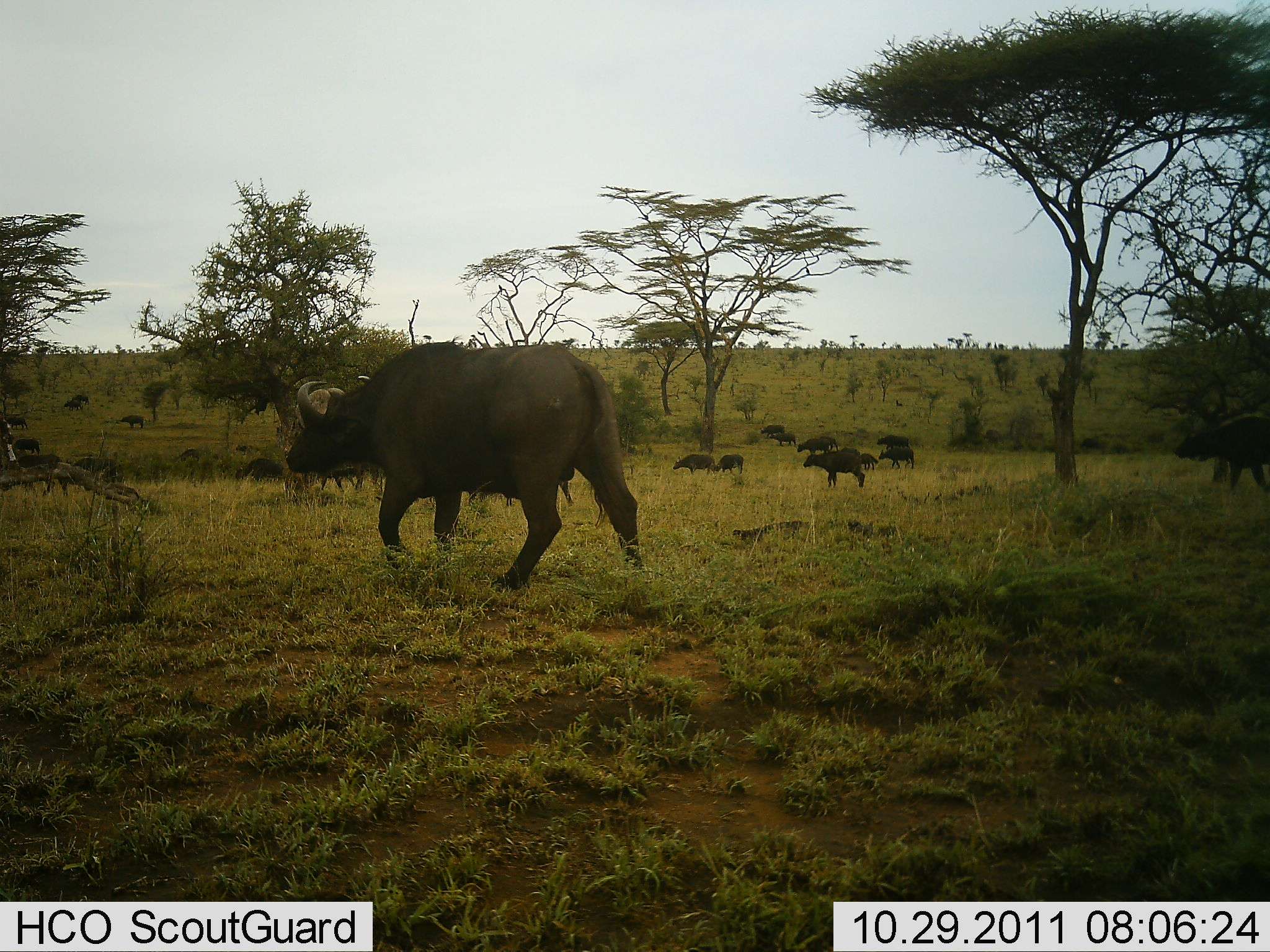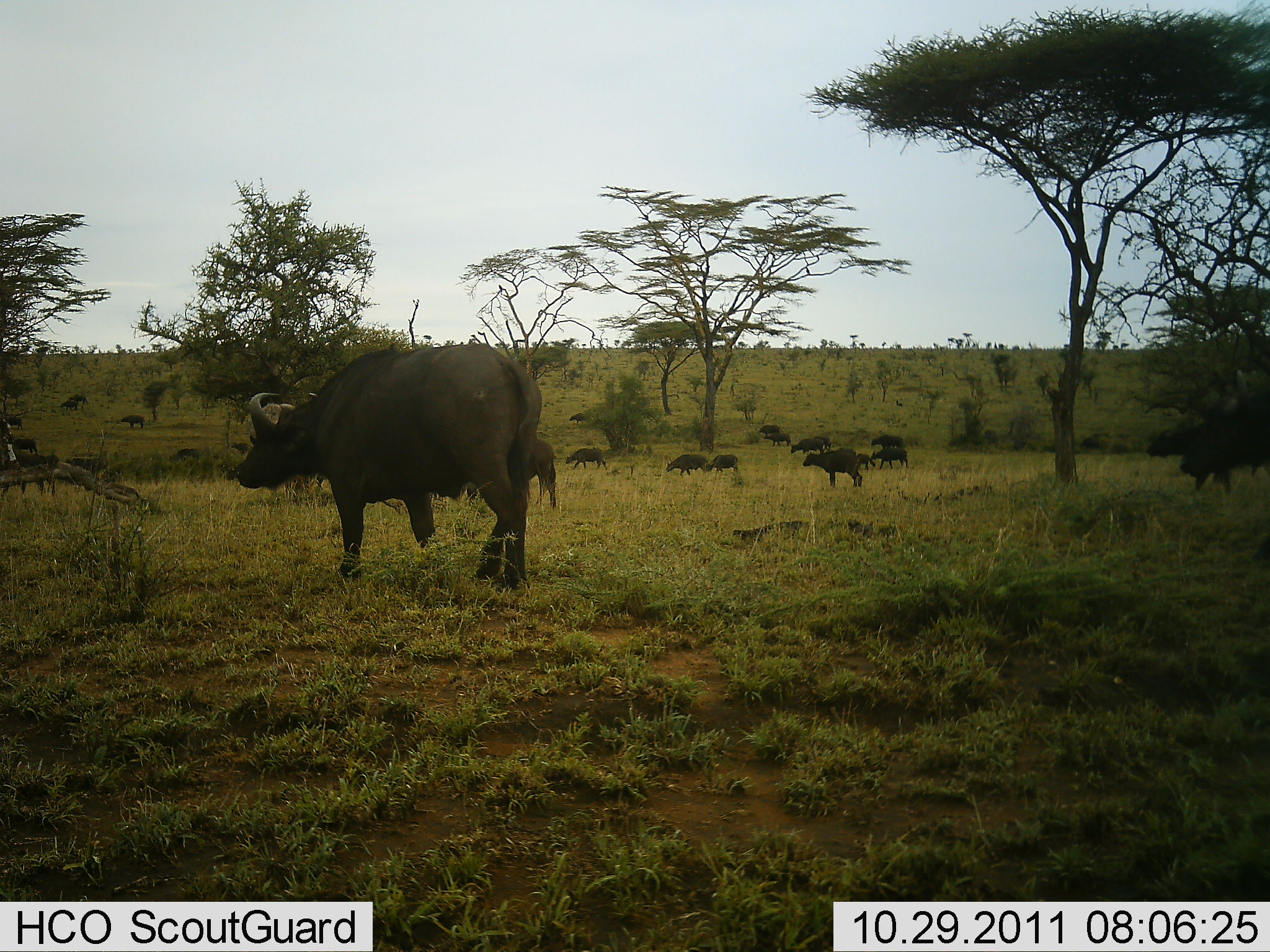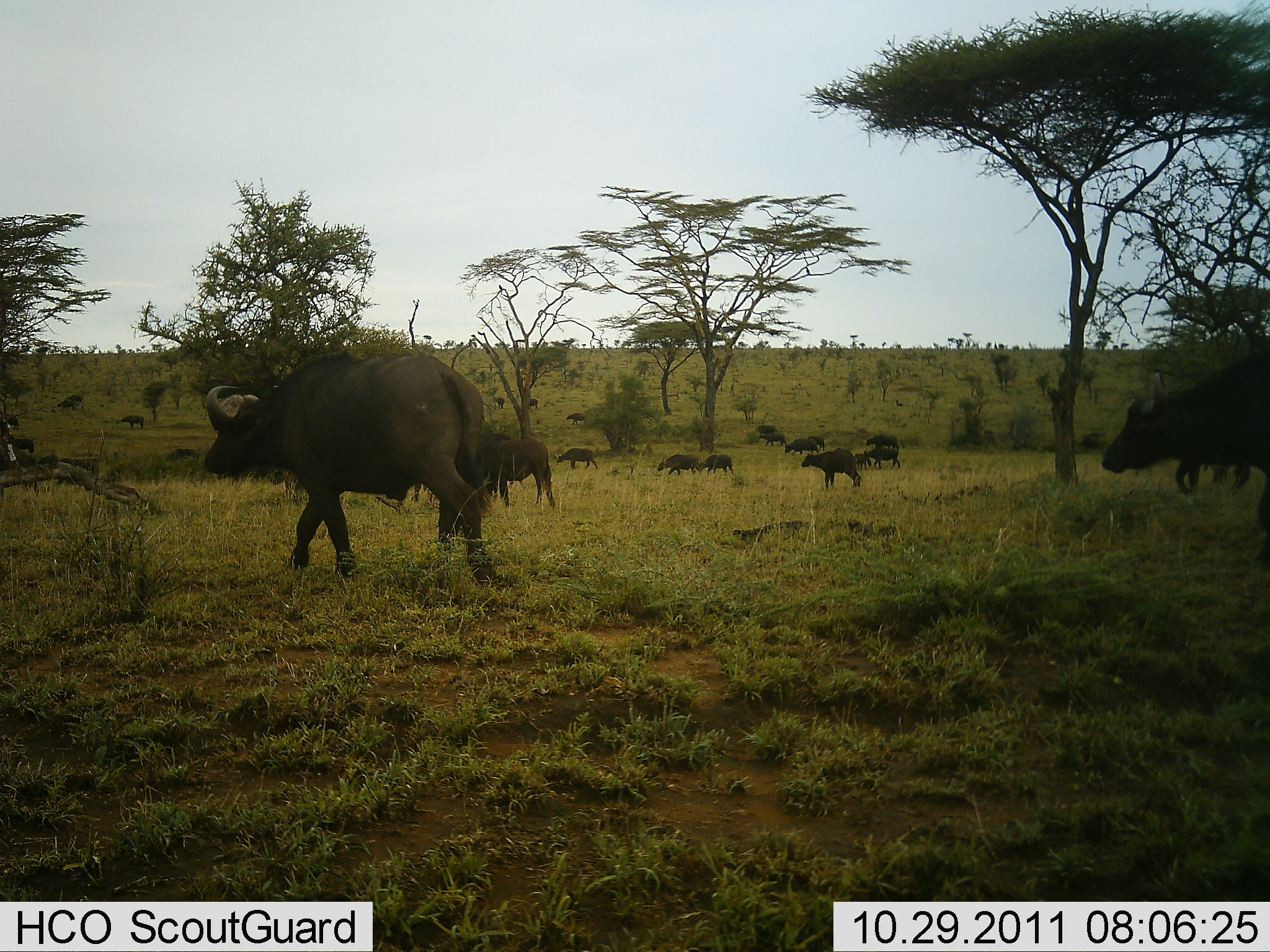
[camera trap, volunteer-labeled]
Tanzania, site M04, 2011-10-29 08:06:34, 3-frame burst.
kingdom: Animalia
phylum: Chordata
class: Mammalia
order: Artiodactyla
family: Bovidae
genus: Syncerus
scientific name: Syncerus caffer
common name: cape buffalo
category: buffalo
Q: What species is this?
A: Buffalo (cape buffalo) (Syncerus caffer).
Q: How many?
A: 11-50.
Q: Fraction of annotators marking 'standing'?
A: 14%.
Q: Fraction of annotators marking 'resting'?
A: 0%.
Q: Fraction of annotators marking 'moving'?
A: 100%.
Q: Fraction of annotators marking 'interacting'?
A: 0%.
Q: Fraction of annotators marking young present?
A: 36%.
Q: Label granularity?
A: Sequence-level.